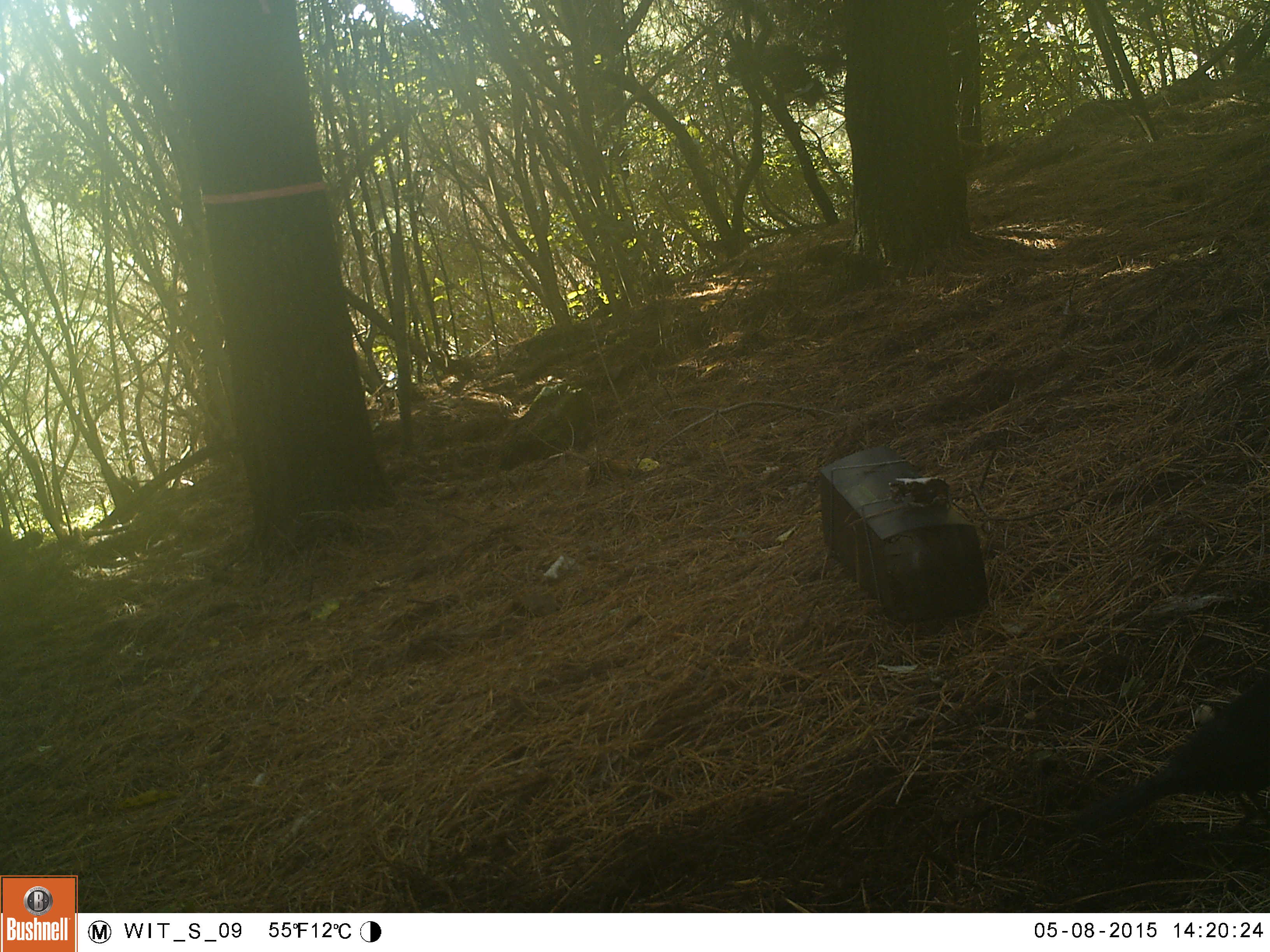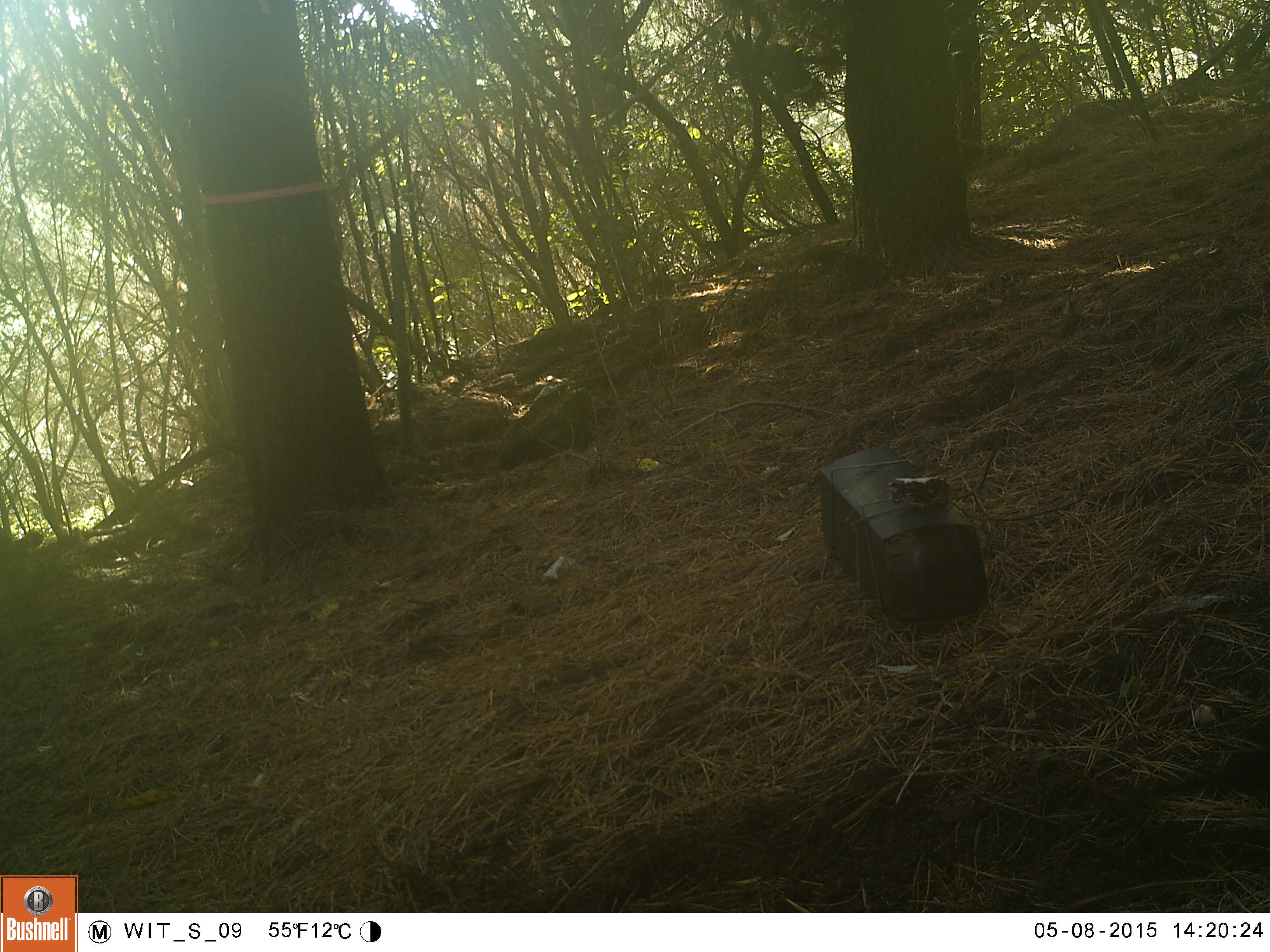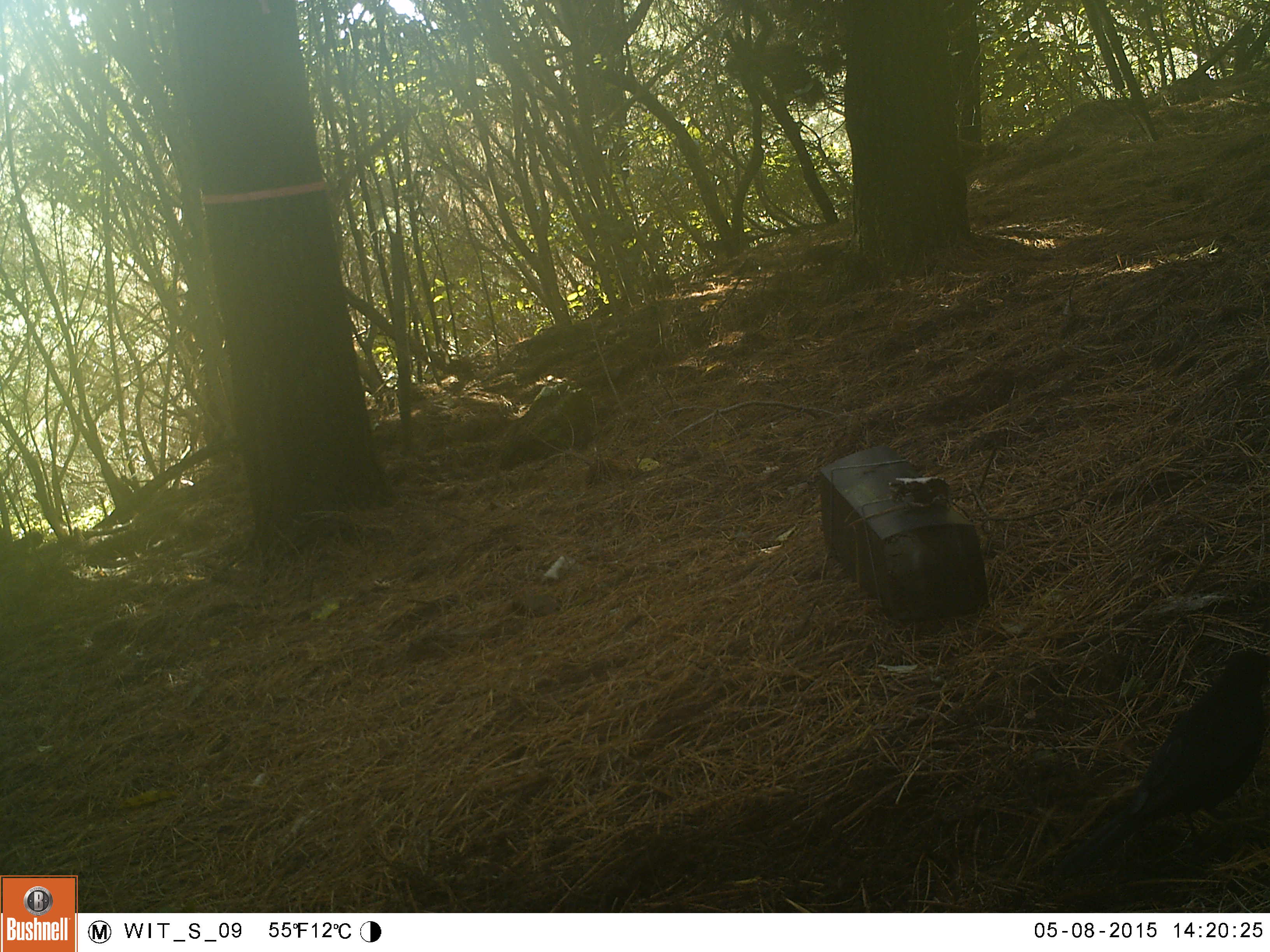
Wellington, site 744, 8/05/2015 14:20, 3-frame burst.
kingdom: Animalia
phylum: Chordata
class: Aves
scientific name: Aves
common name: bird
Bird (Aves).